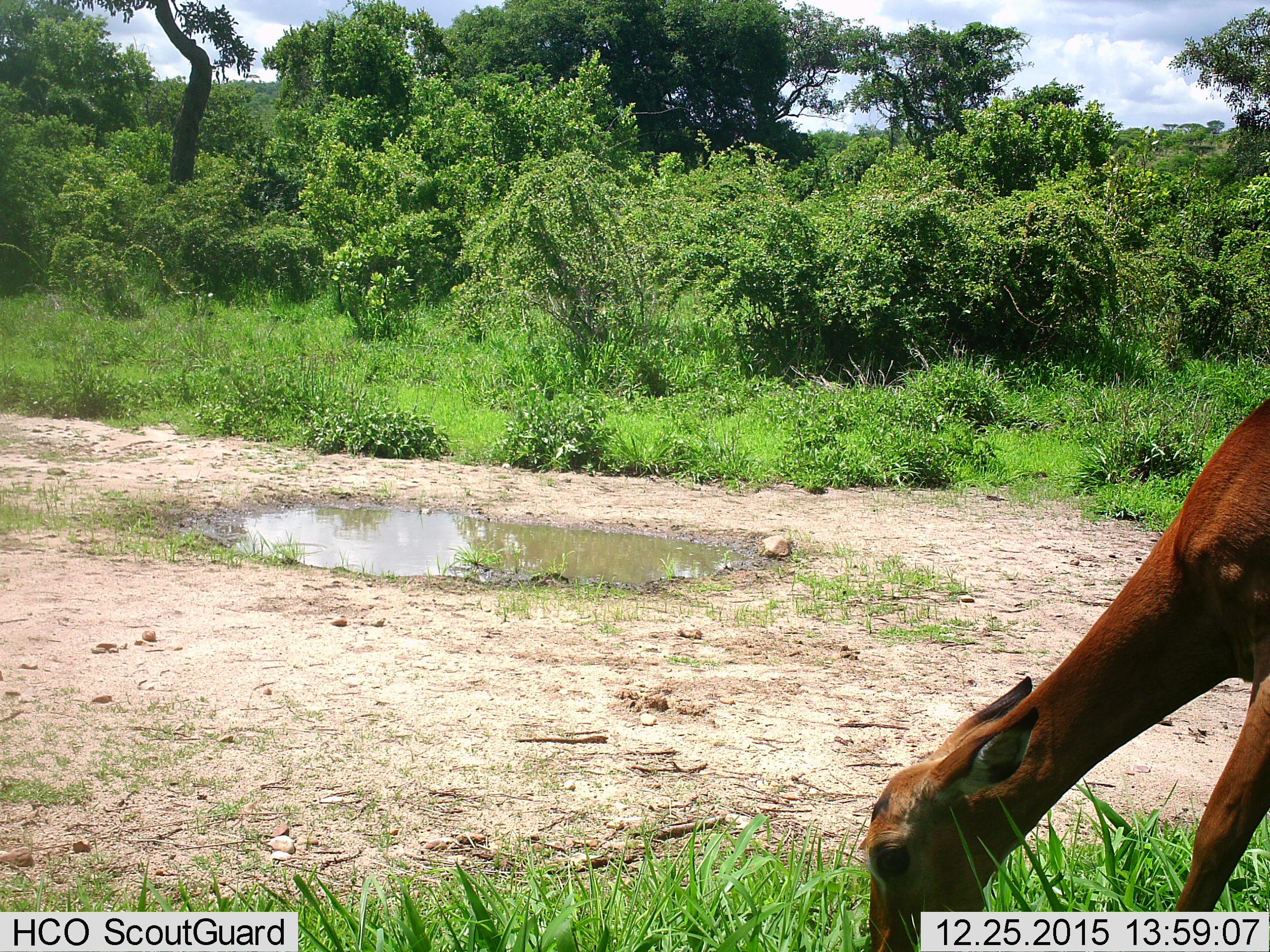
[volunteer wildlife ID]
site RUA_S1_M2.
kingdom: Animalia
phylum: Chordata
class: Mammalia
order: Artiodactyla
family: Bovidae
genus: Aepyceros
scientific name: Aepyceros melampus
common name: impala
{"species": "impala (Aepyceros melampus)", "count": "1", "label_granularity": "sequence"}